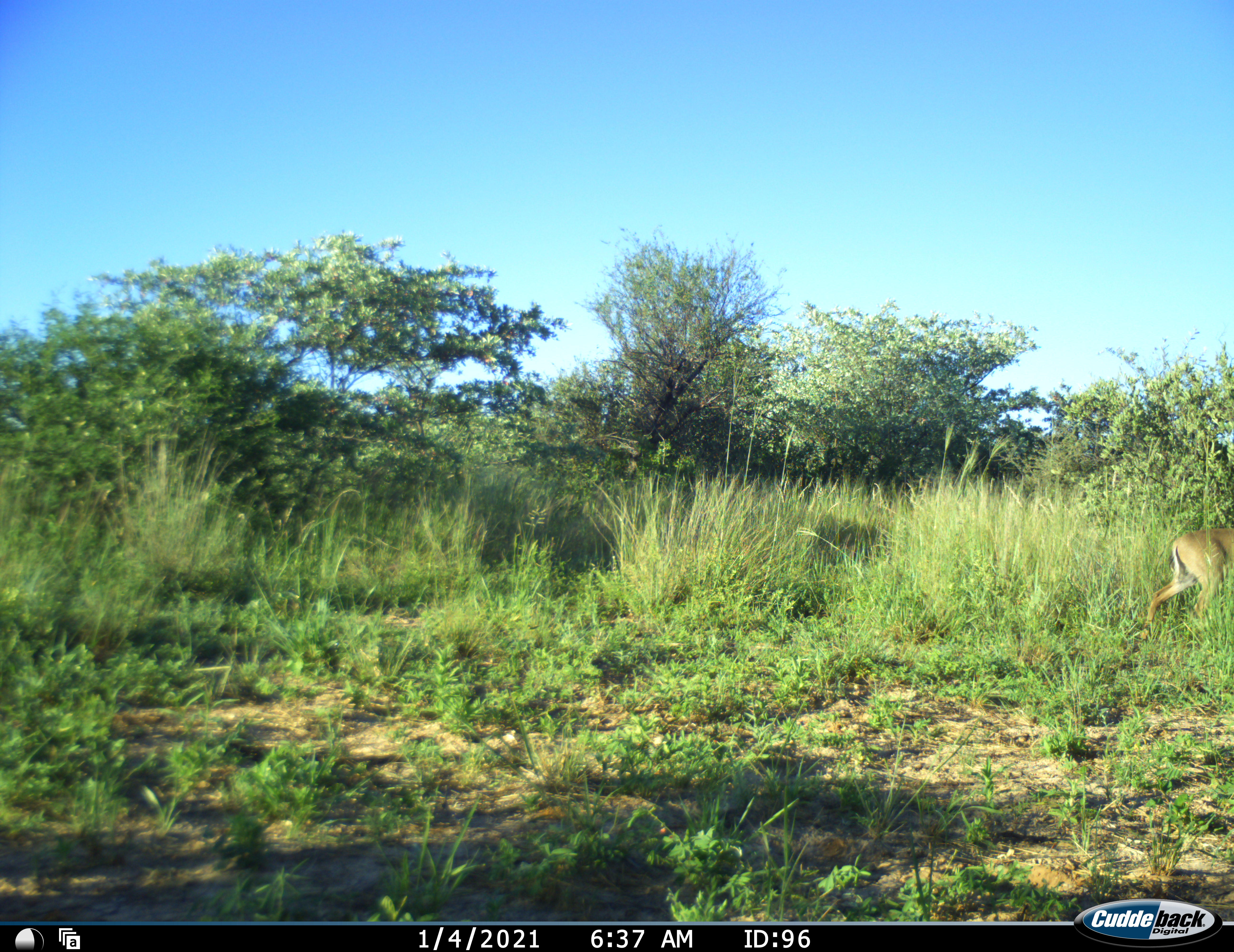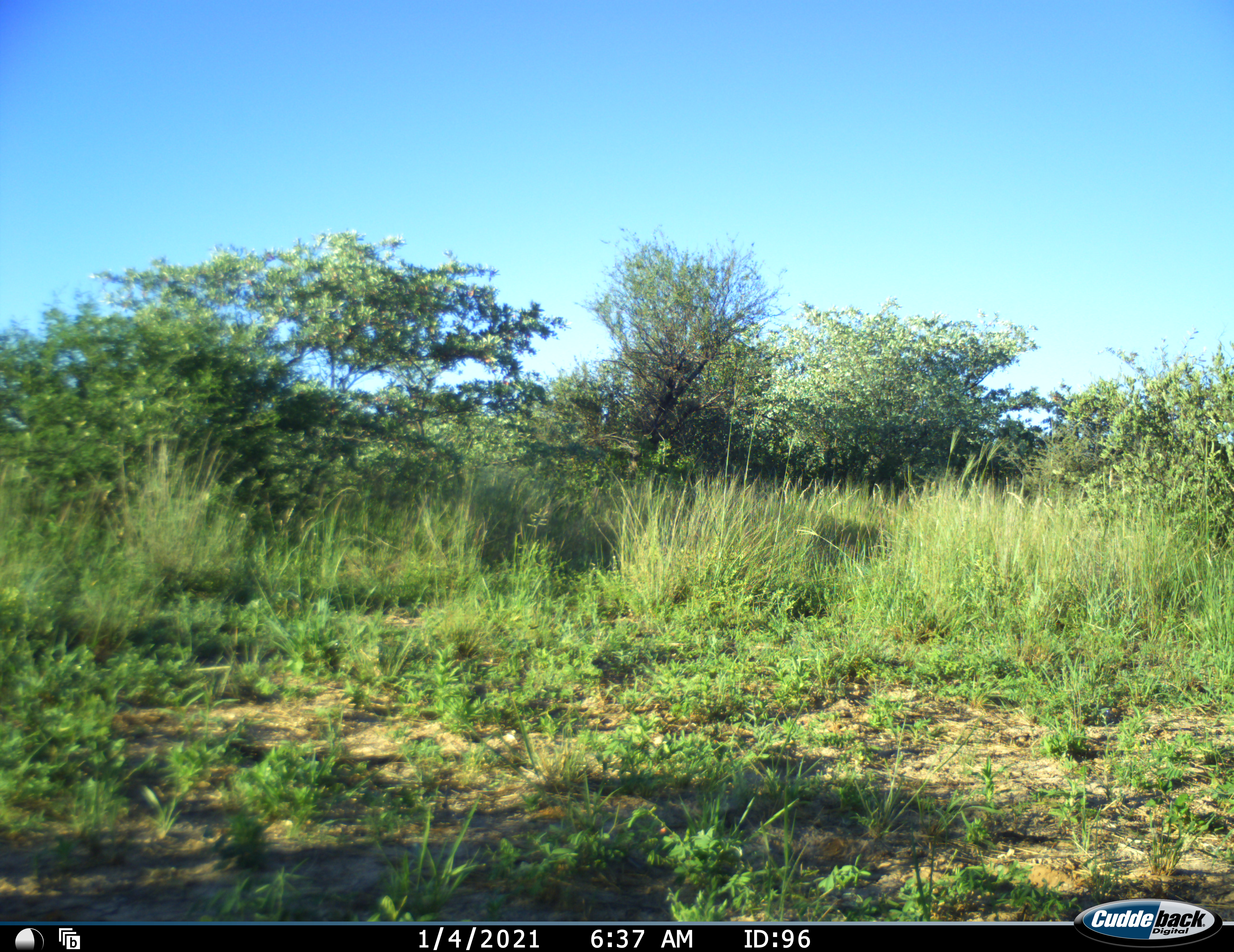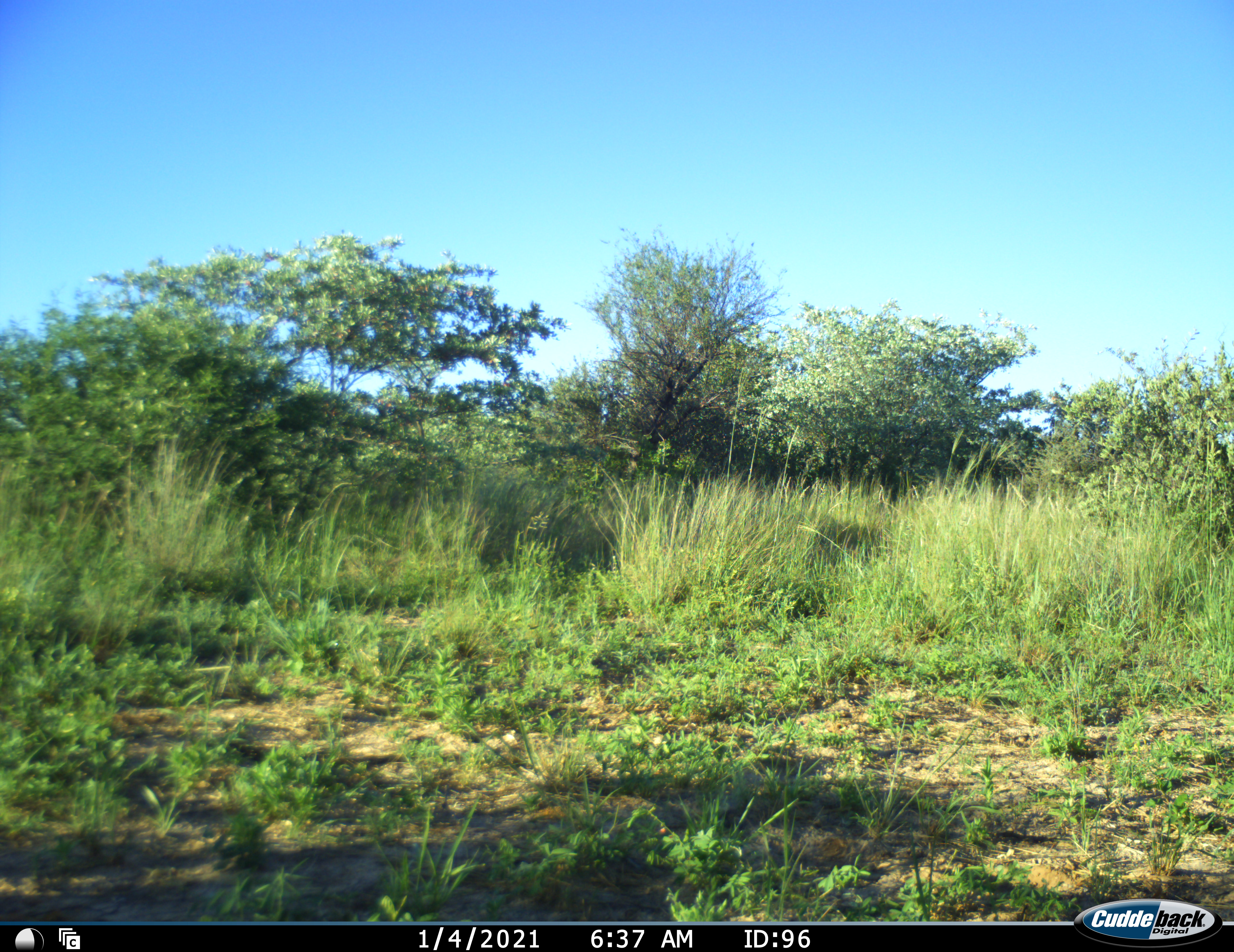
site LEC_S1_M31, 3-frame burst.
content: unidentified animal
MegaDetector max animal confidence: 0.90